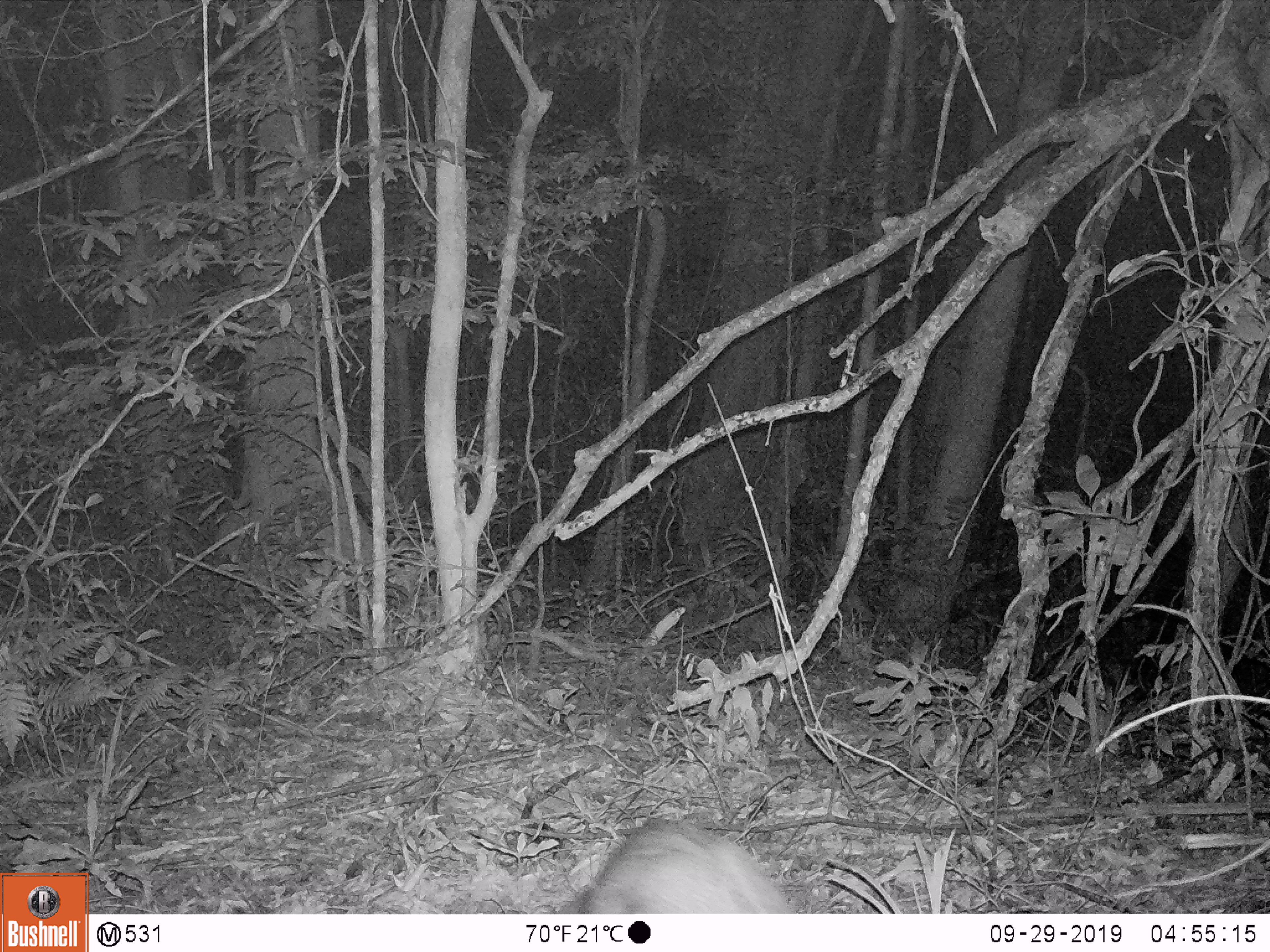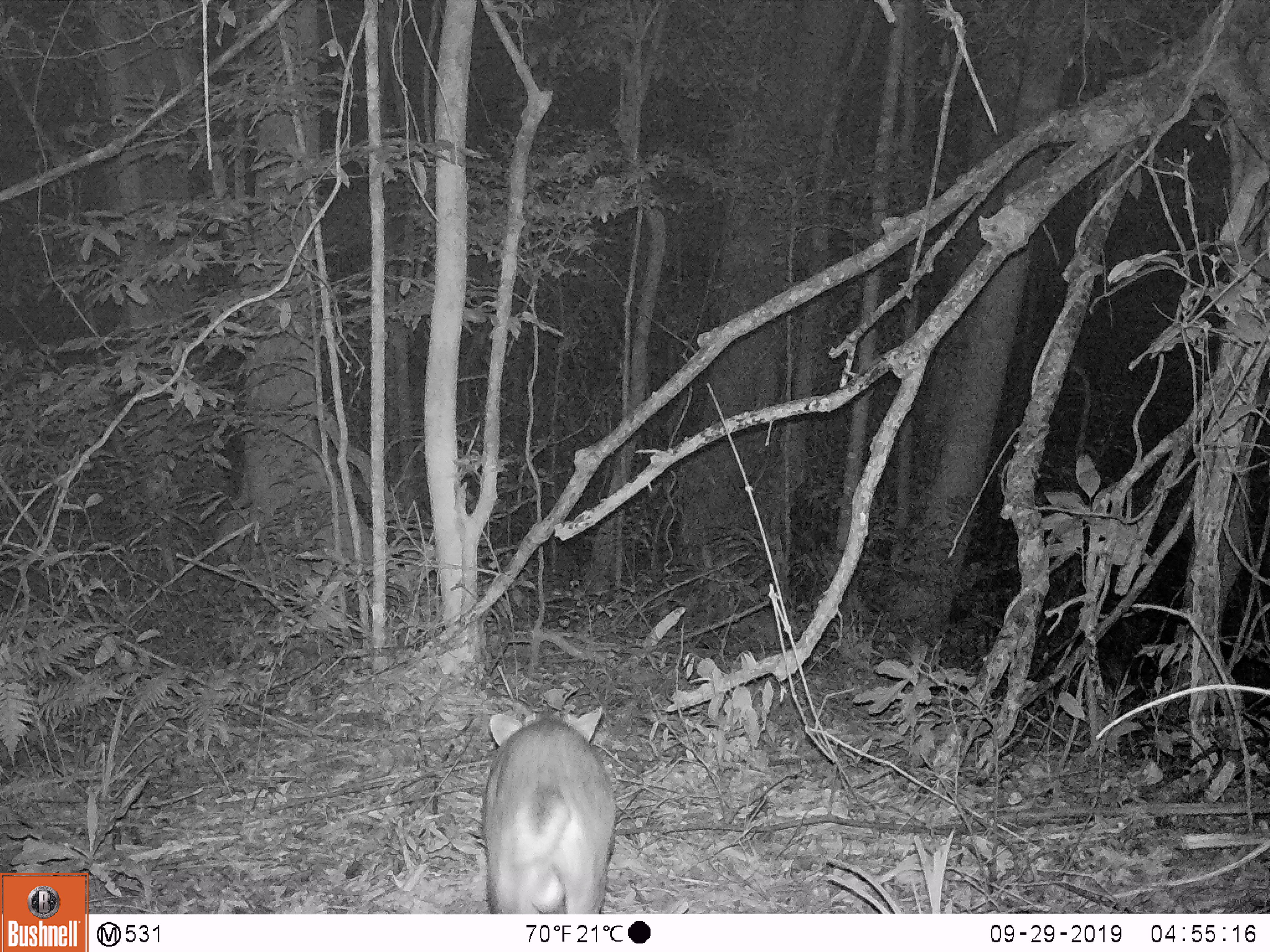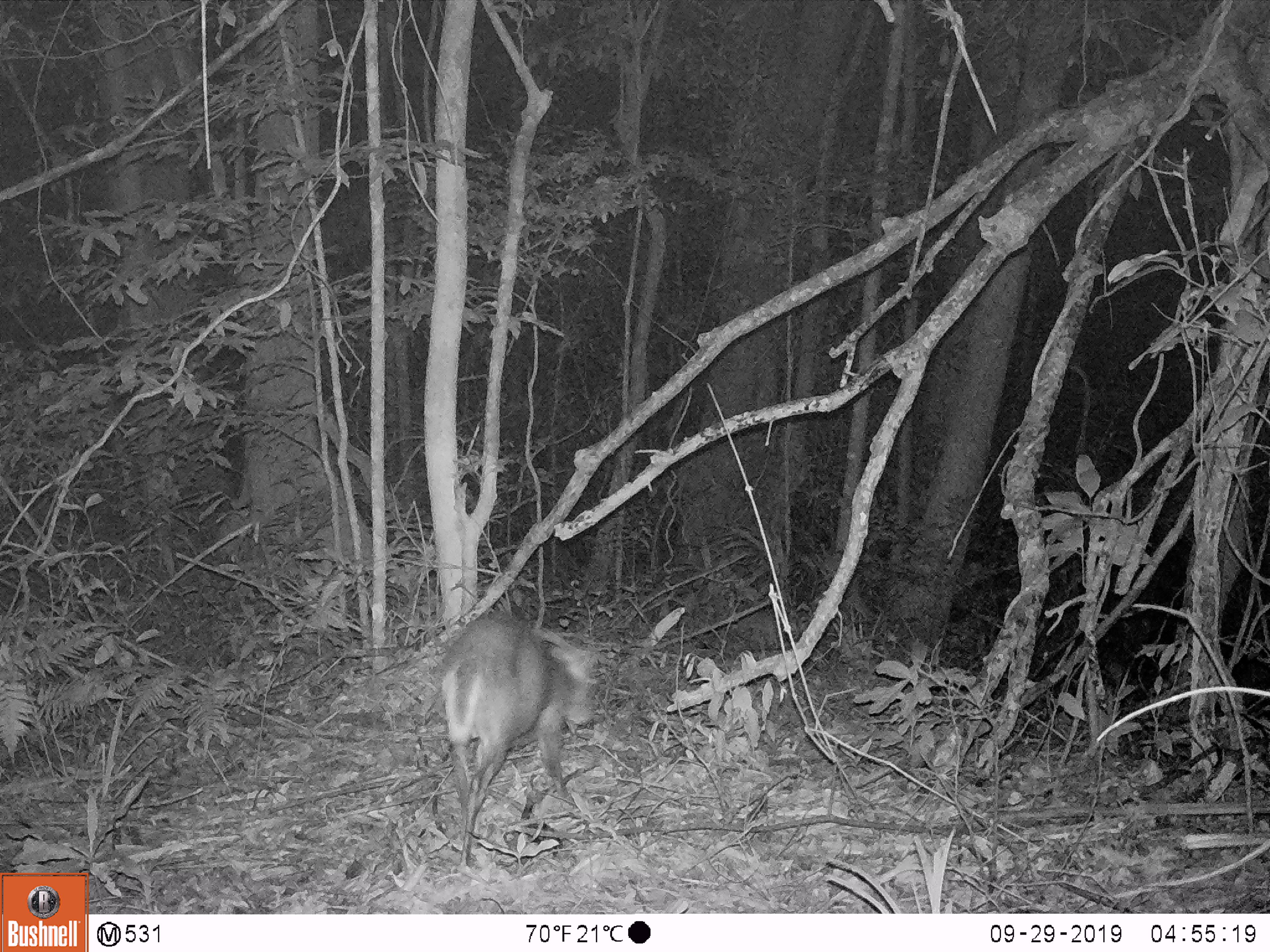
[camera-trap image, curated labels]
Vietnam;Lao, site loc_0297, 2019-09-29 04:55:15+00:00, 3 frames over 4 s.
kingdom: Animalia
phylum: Chordata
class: Mammalia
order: Artiodactyla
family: Cervidae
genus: Muntiacus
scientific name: Muntiacus rooseveltorum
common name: roosevelt's muntjac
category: roosevelts muntjac group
Roosevelts muntjac group (roosevelt's muntjac) (Muntiacus rooseveltorum). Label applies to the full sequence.